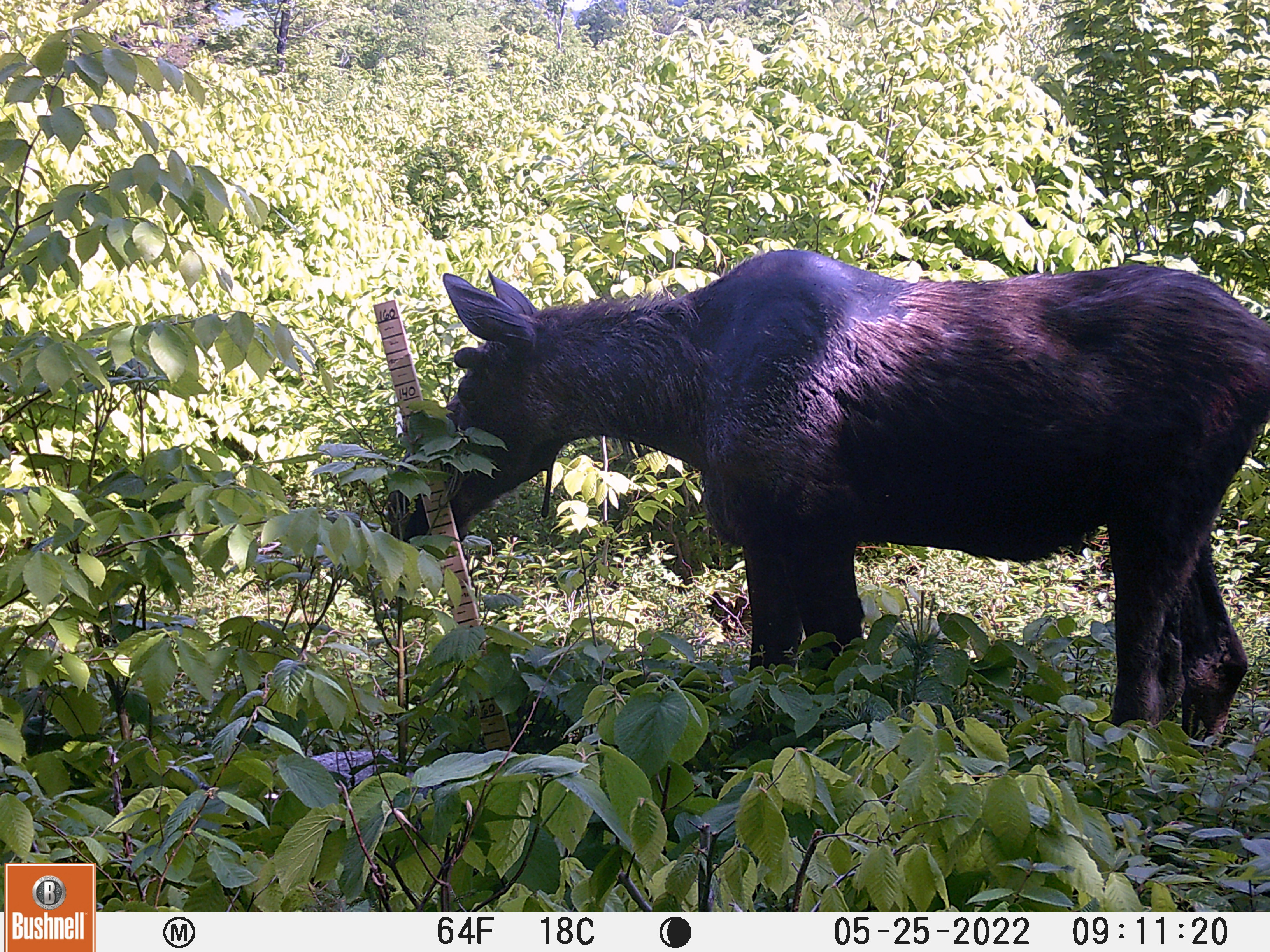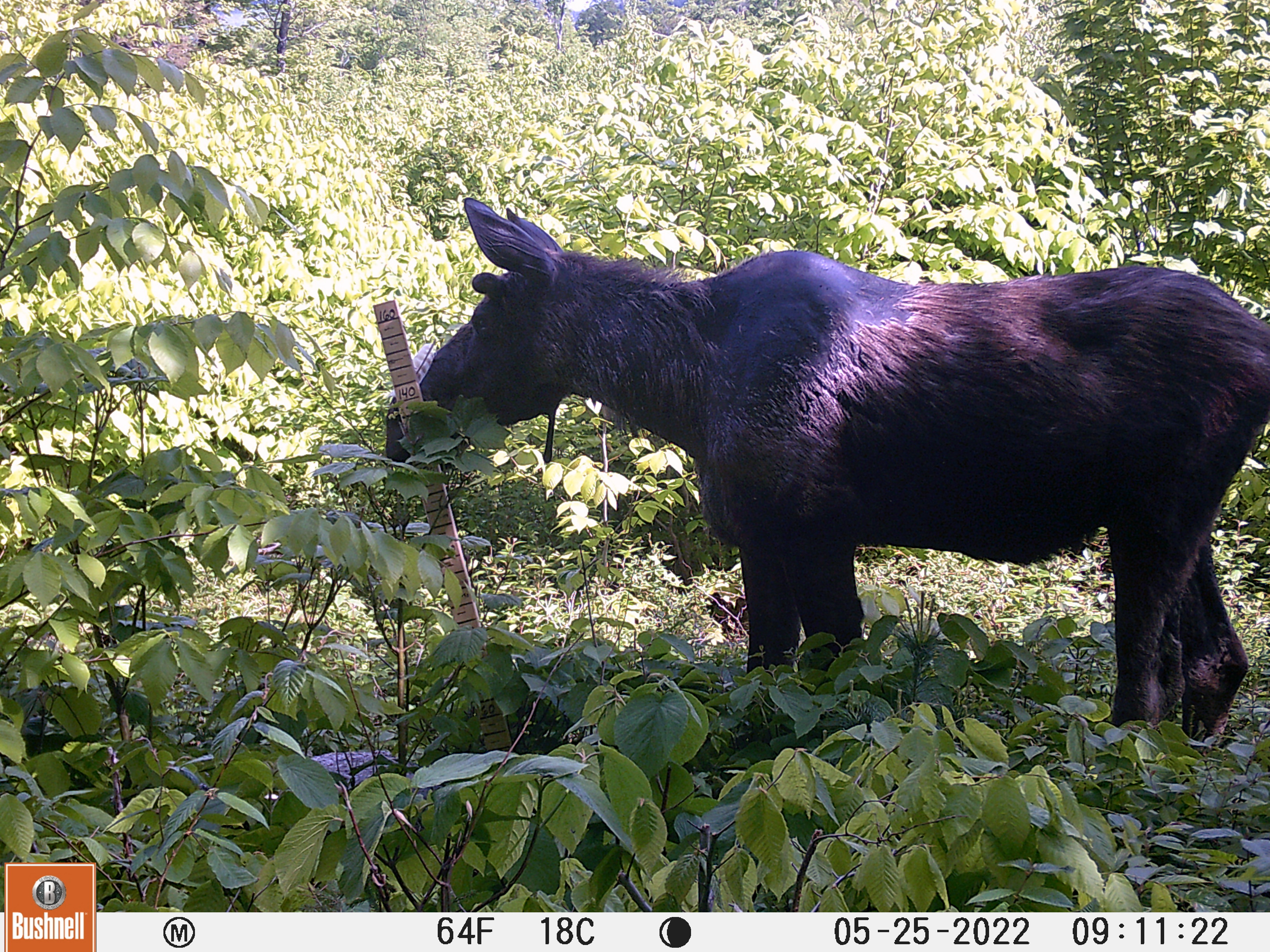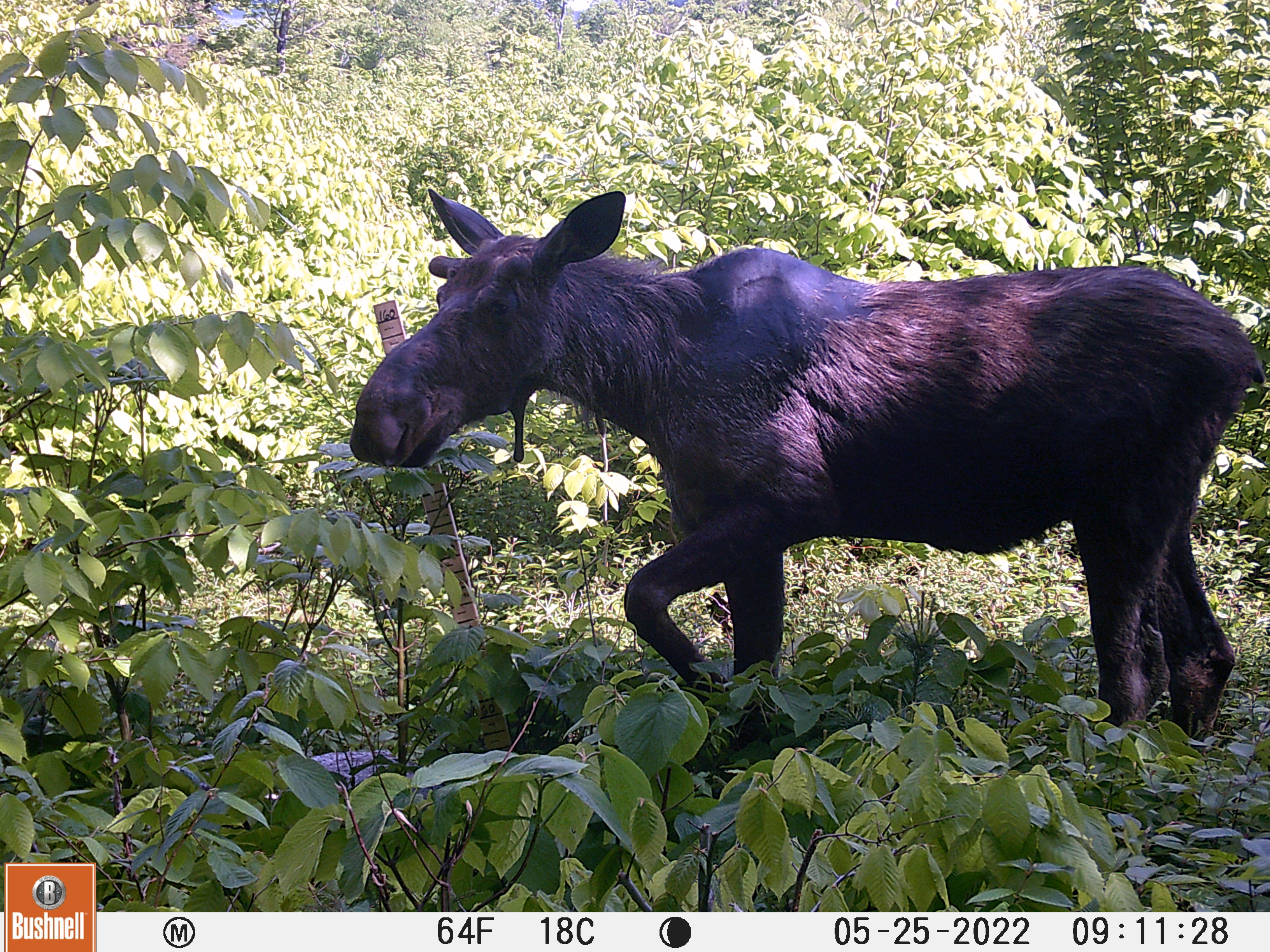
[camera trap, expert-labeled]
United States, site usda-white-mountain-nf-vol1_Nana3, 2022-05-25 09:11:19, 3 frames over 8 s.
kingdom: Animalia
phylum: Chordata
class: Mammalia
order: Artiodactyla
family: Cervidae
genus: Alces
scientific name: Alces alces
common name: moose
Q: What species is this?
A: Moose (Alces alces).